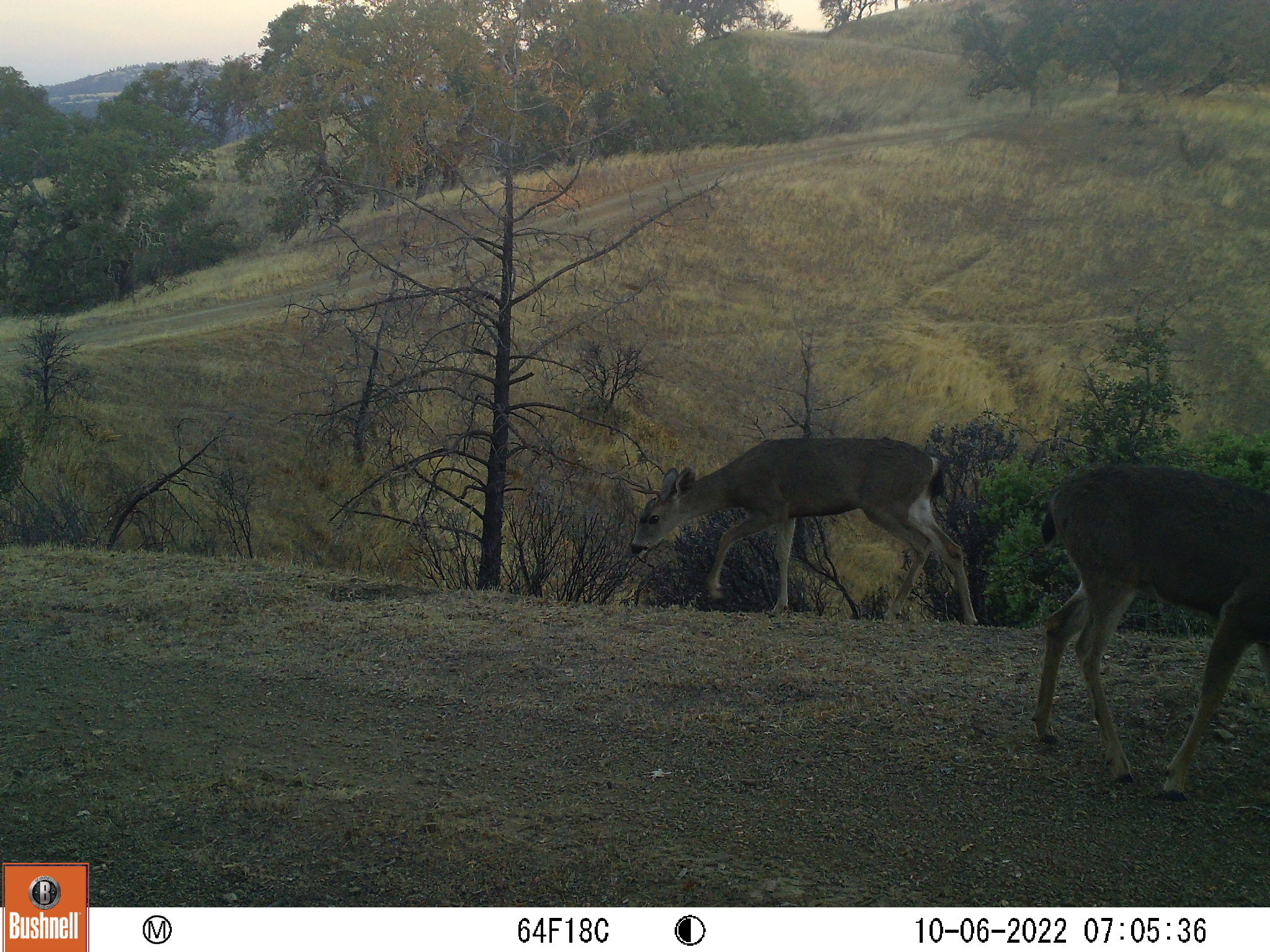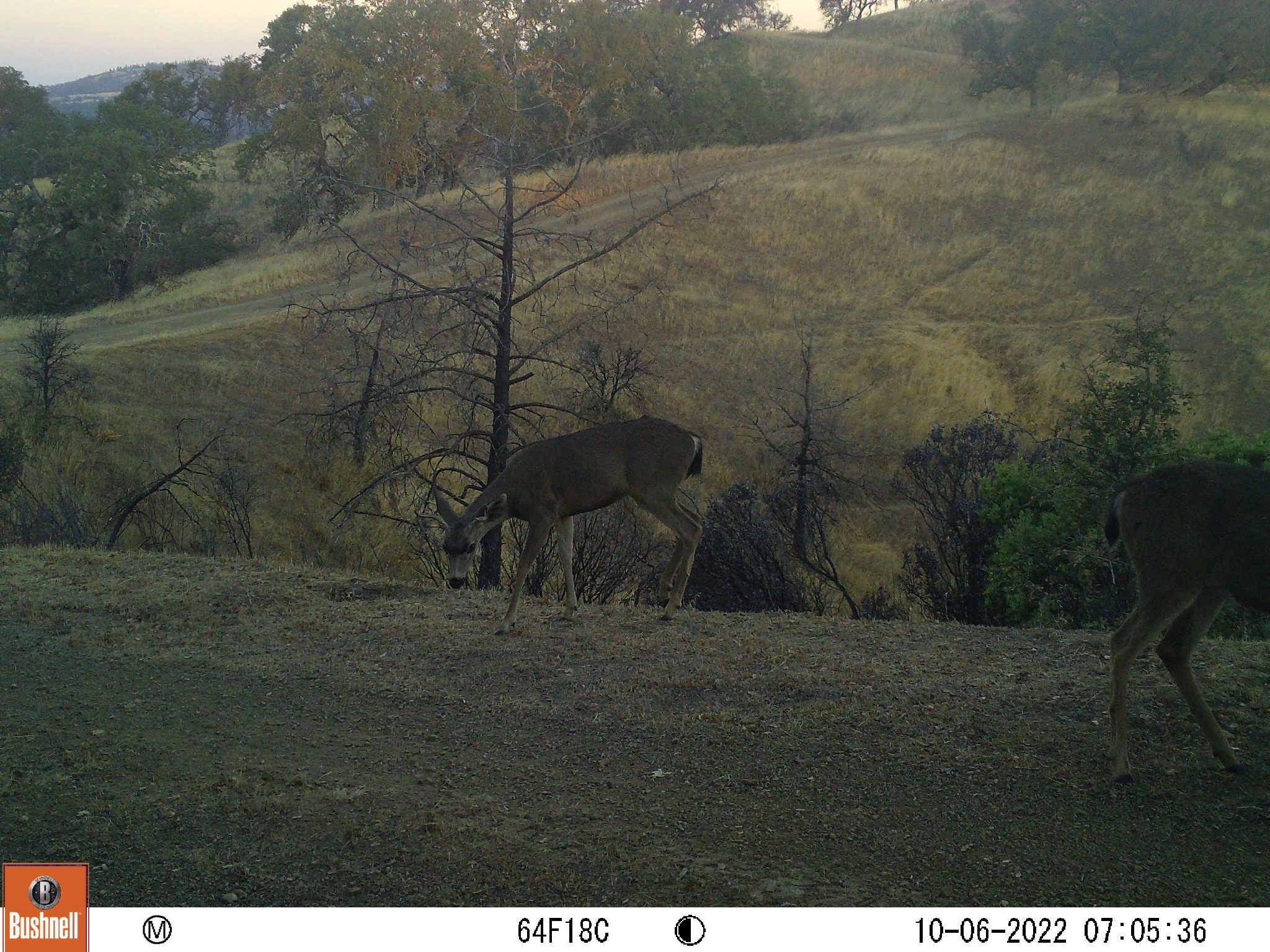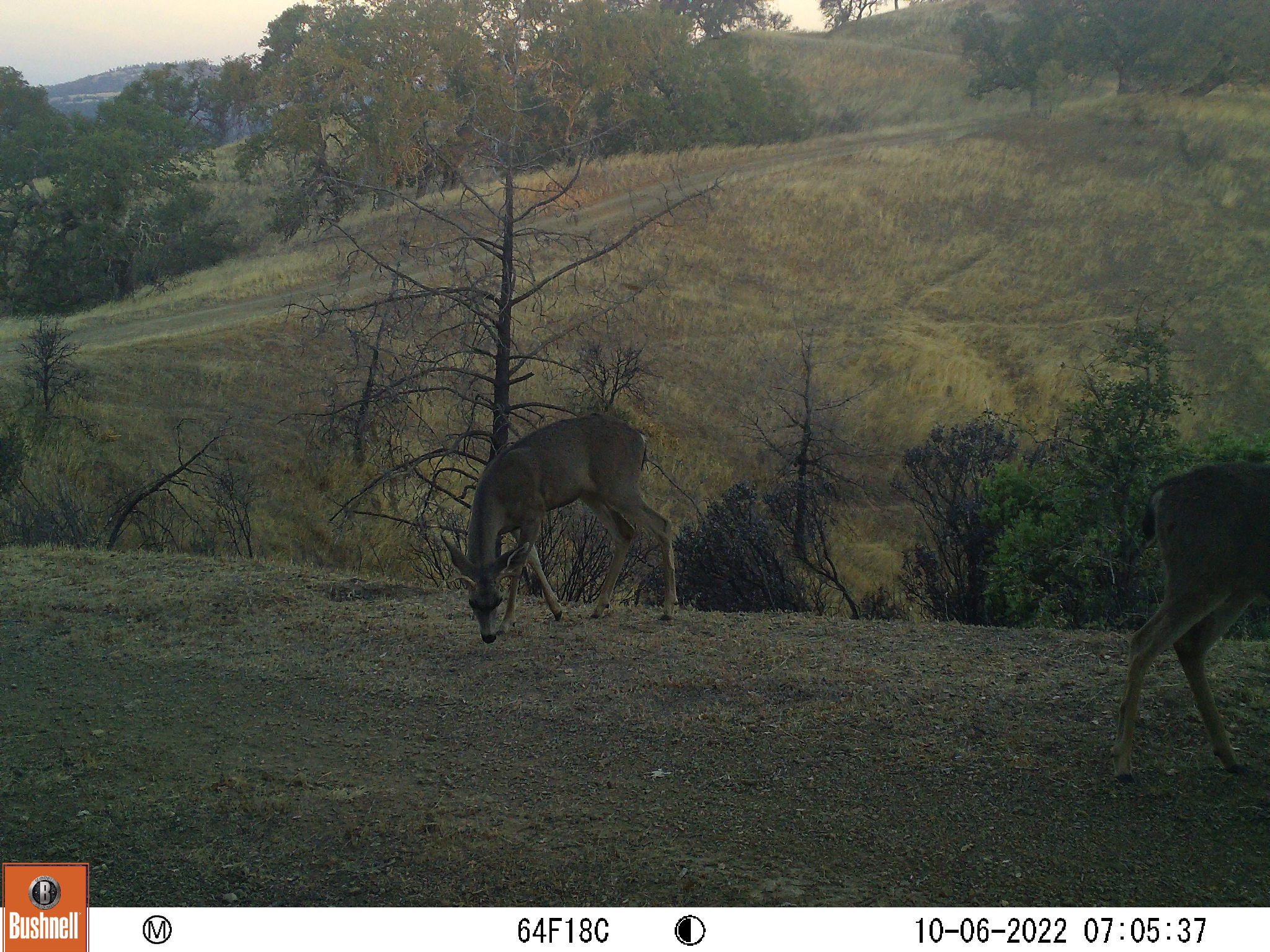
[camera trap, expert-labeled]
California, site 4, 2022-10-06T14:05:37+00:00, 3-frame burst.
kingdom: Animalia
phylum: Chordata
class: Mammalia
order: Artiodactyla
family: Cervidae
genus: Odocoileus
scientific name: Odocoileus hemionus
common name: mule deer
Mule deer (Odocoileus hemionus).